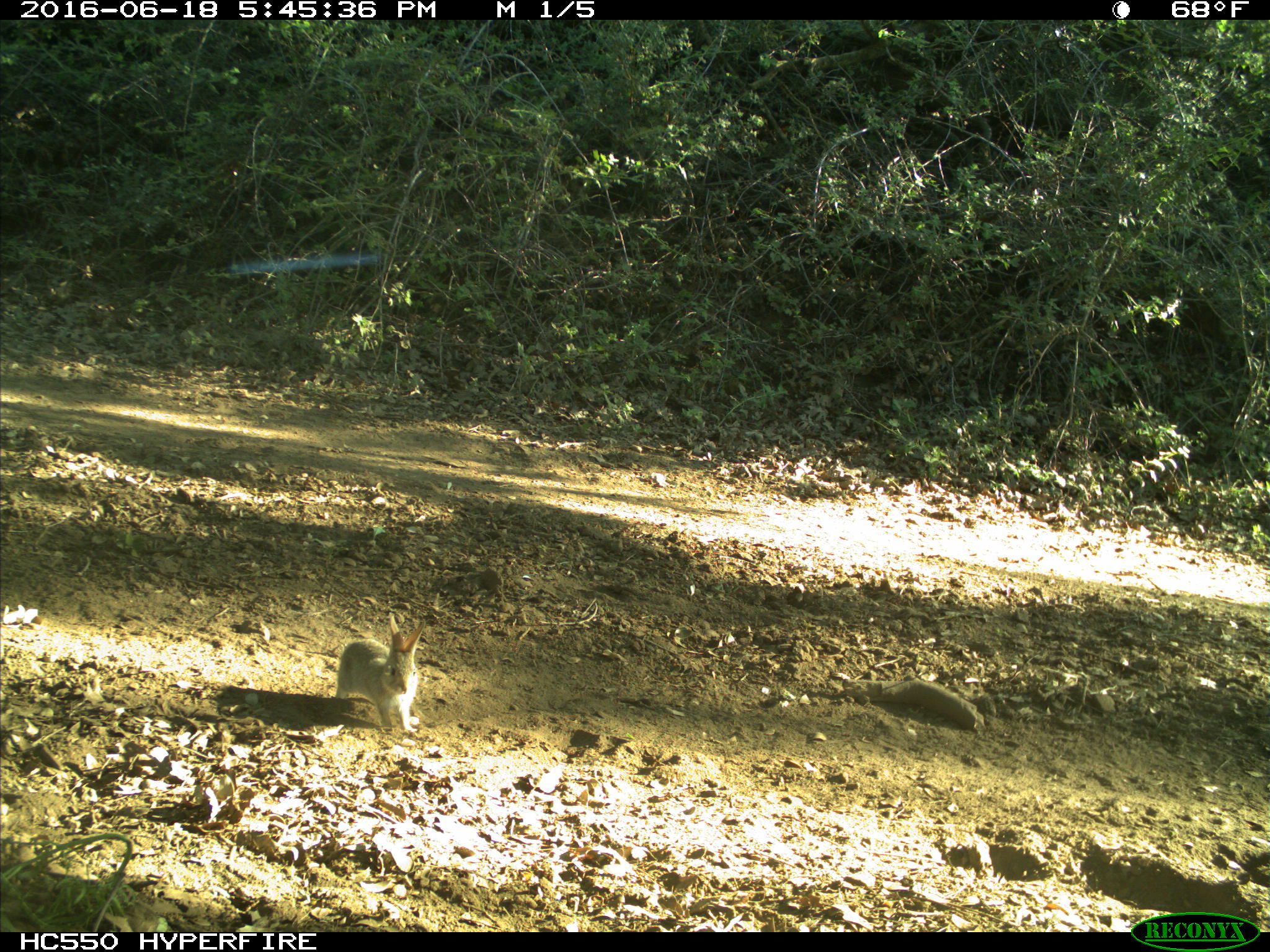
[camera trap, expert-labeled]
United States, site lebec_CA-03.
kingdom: Animalia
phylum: Chordata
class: Mammalia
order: Lagomorpha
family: Leporidae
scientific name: Leporidae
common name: rabbits and hares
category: unidentified rabbit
Unidentified rabbit (rabbits and hares) (Leporidae).